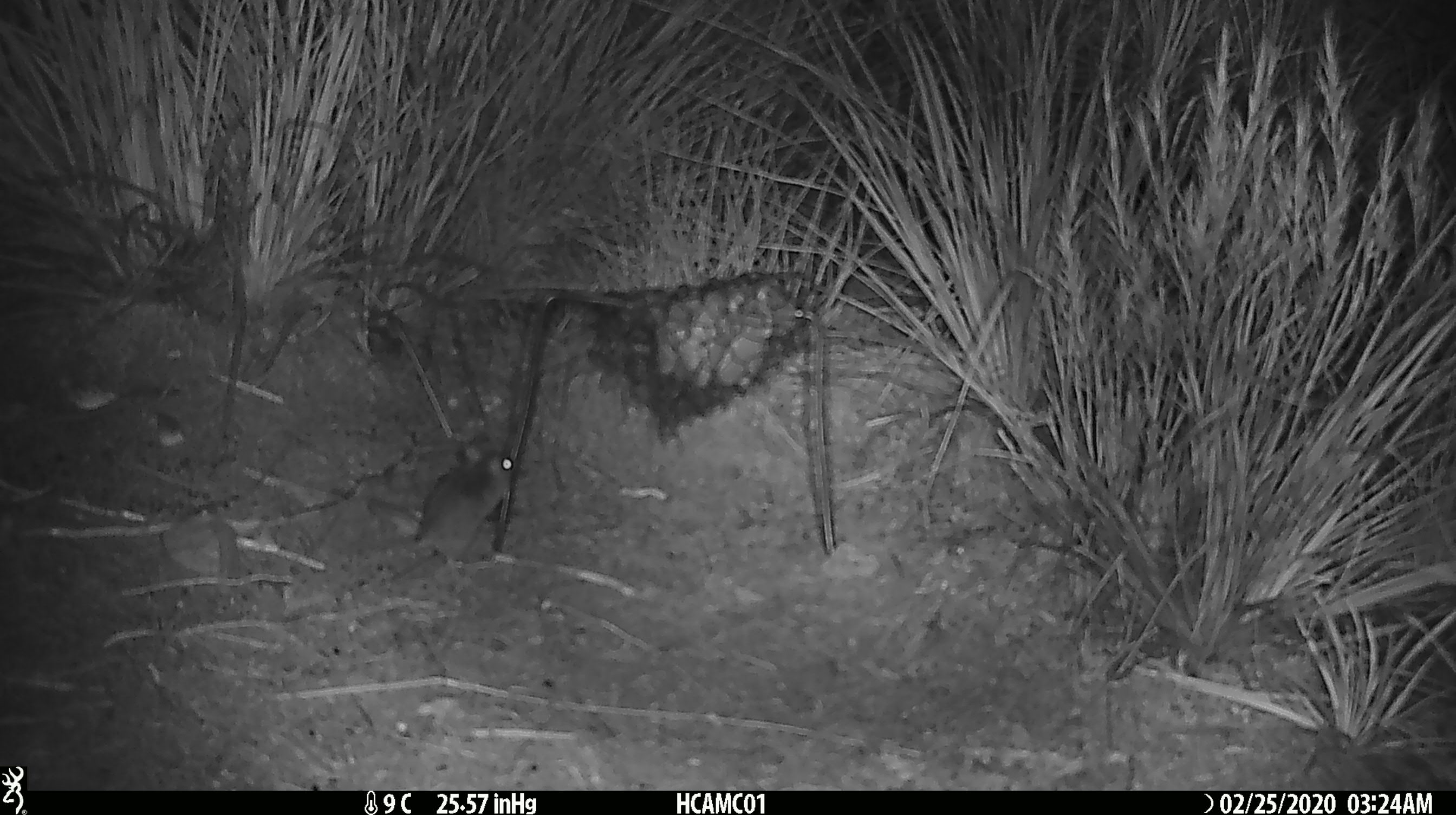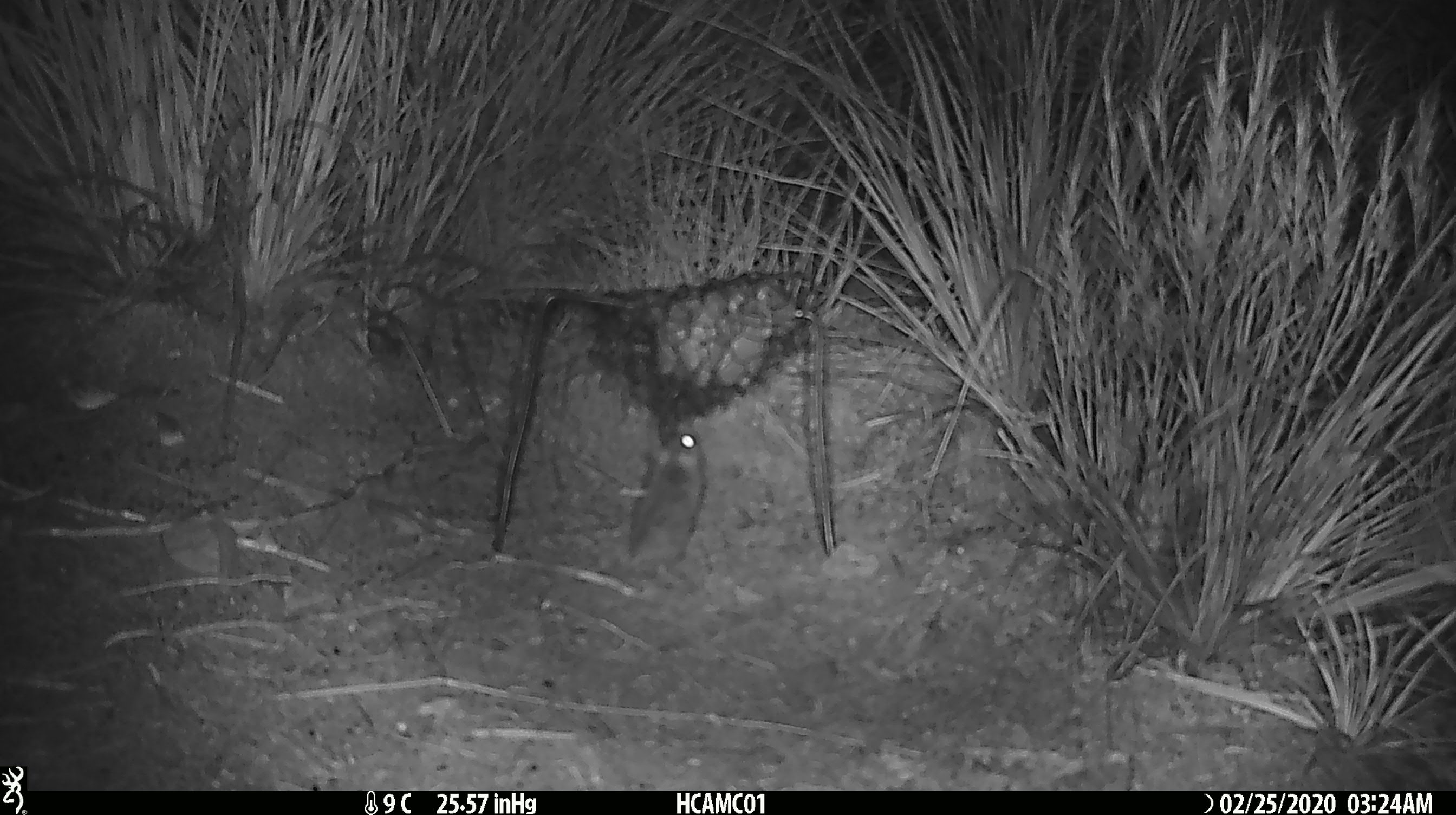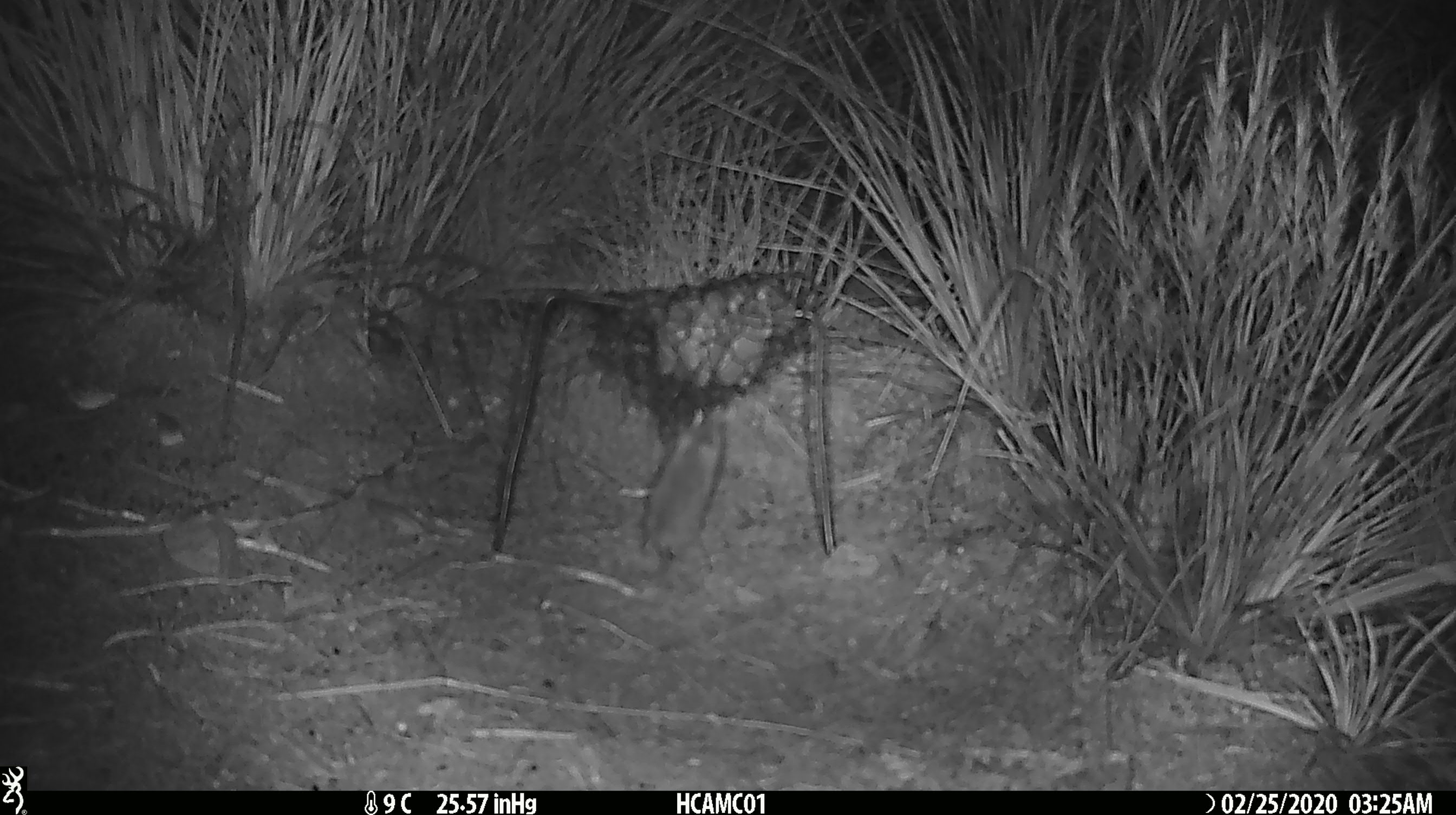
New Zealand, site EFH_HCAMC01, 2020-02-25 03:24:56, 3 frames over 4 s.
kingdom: Animalia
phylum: Chordata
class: Mammalia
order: Rodentia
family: Muridae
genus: Mus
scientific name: Mus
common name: mouse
Mouse (Mus).